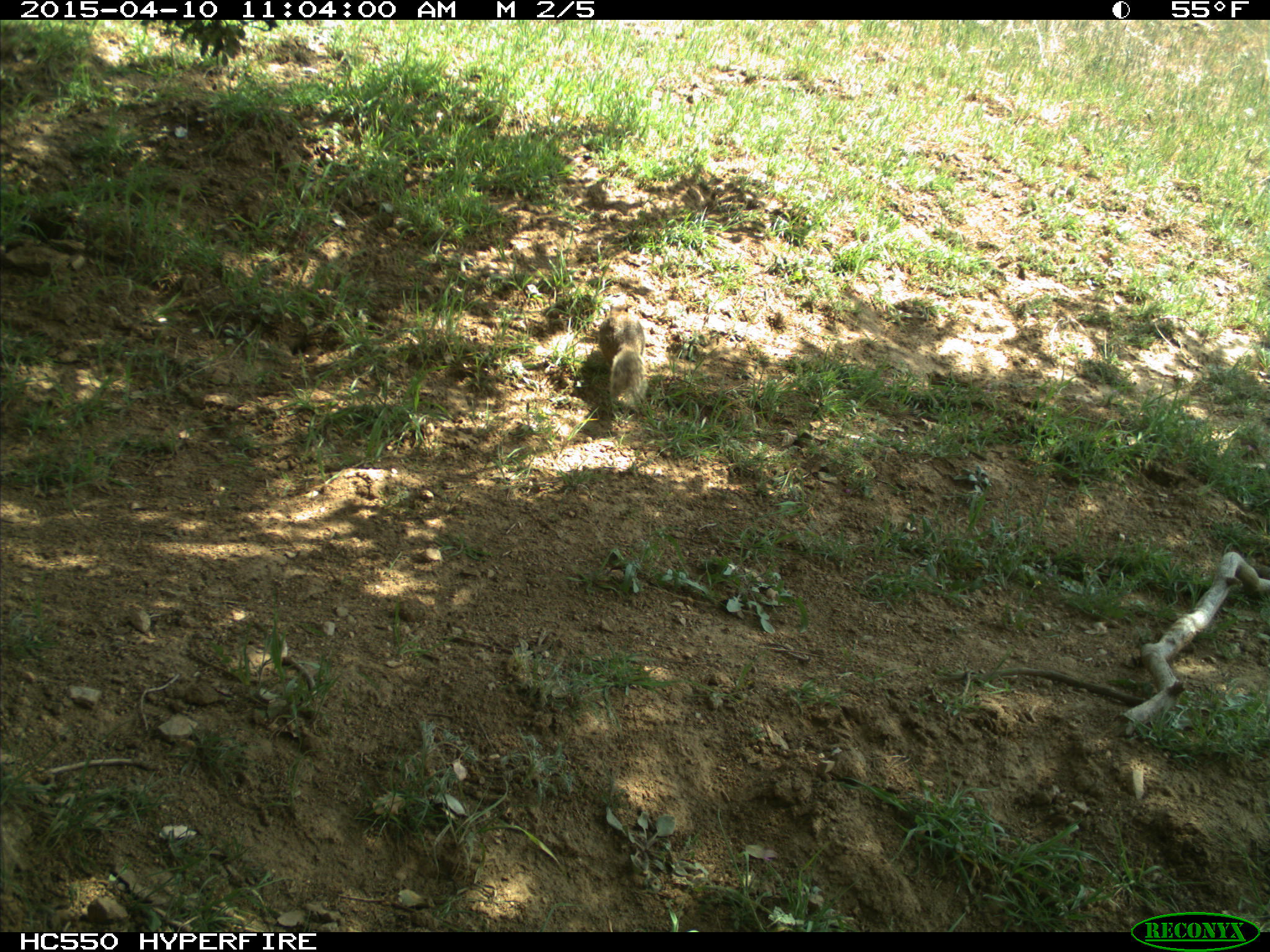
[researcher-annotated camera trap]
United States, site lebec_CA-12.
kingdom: Animalia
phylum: Chordata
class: Mammalia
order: Rodentia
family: Sciuridae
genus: Otospermophilus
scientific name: Otospermophilus beecheyi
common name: california ground squirrel